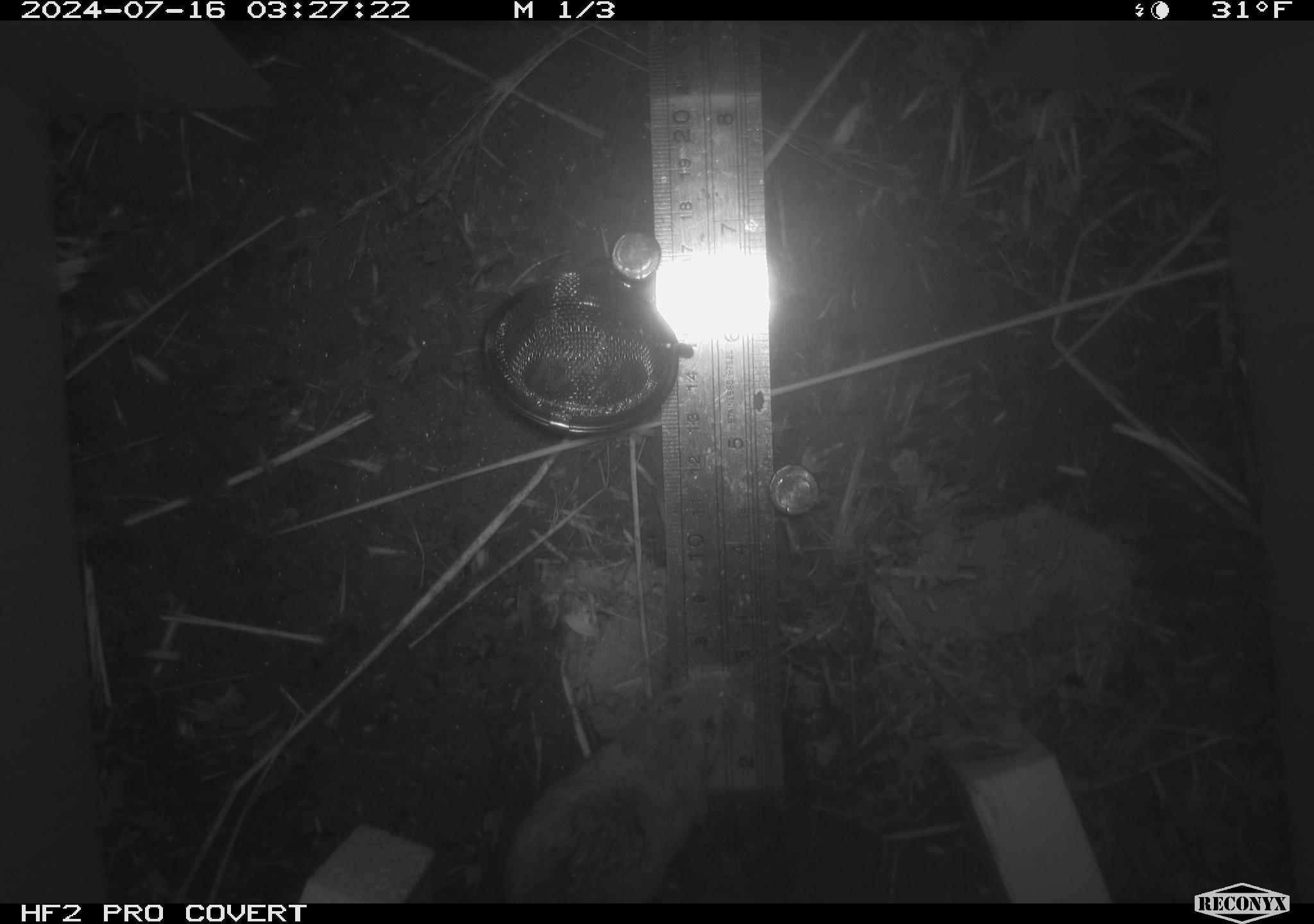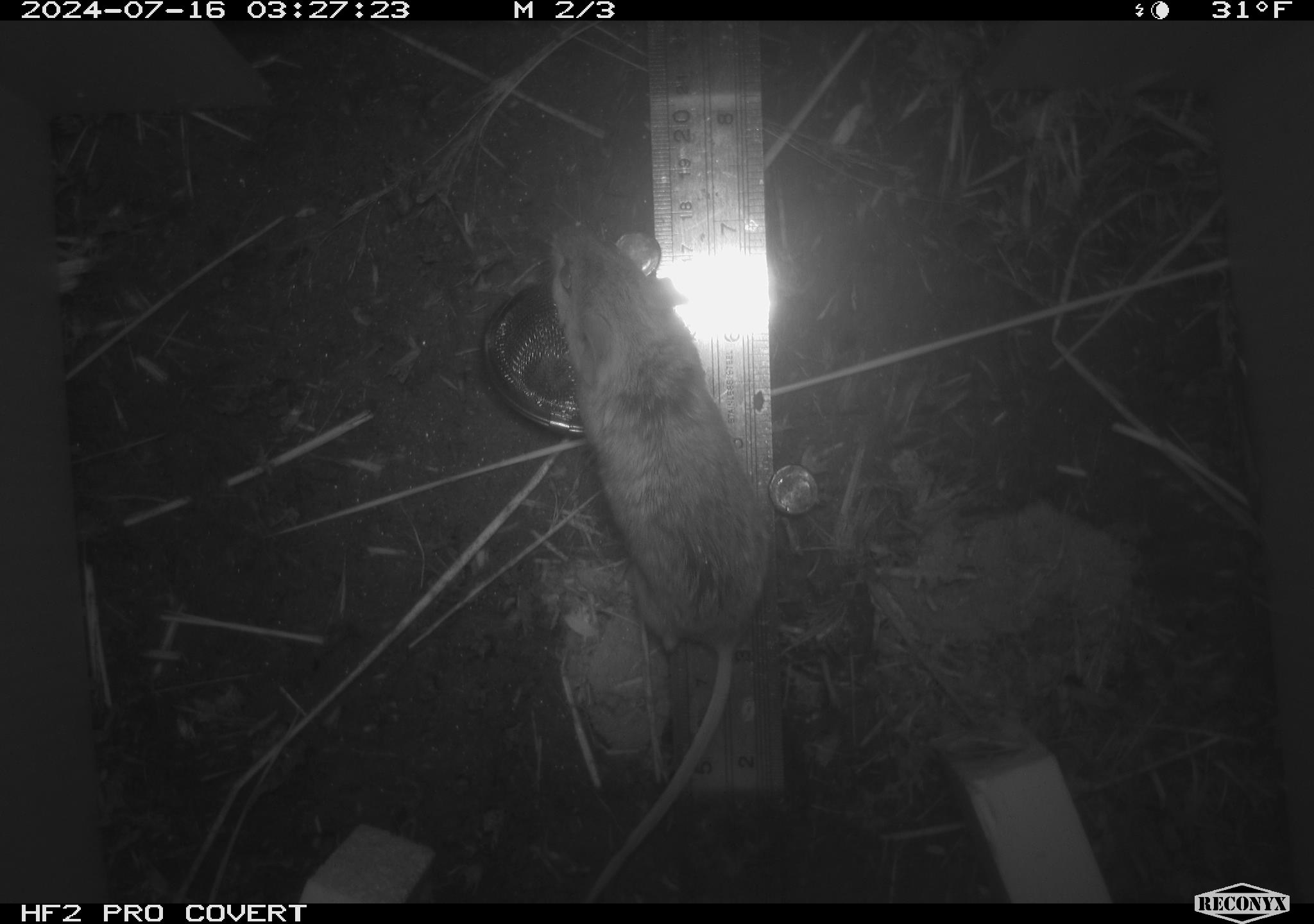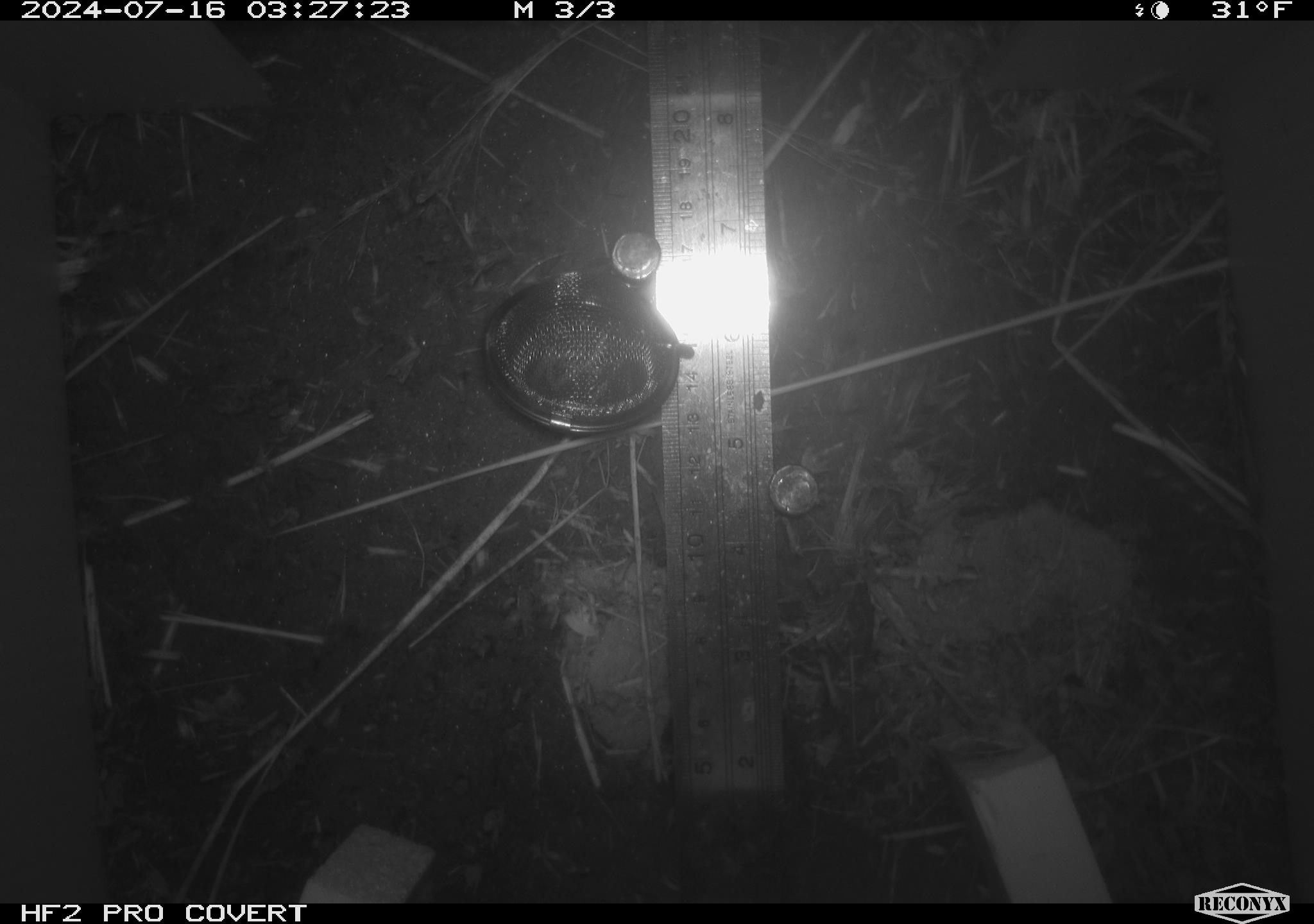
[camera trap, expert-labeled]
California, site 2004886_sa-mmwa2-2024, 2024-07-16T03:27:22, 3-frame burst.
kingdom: Animalia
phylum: Chordata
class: Mammalia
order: Rodentia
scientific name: Rodentia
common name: mouse species